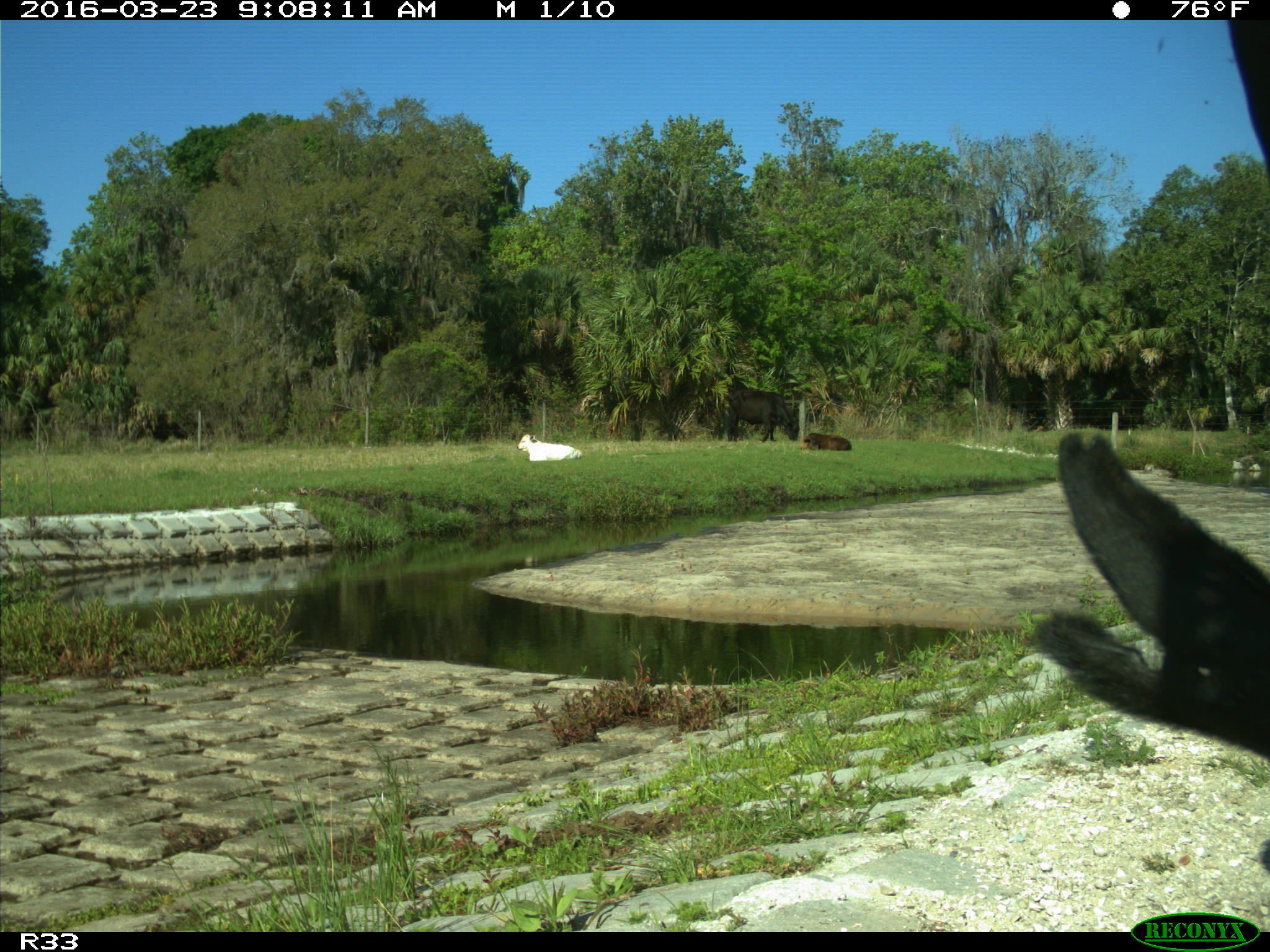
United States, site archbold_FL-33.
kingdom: Animalia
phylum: Chordata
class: Mammalia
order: Artiodactyla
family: Bovidae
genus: Bos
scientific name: Bos taurus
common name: domestic cow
Bos taurus (domestic cow).